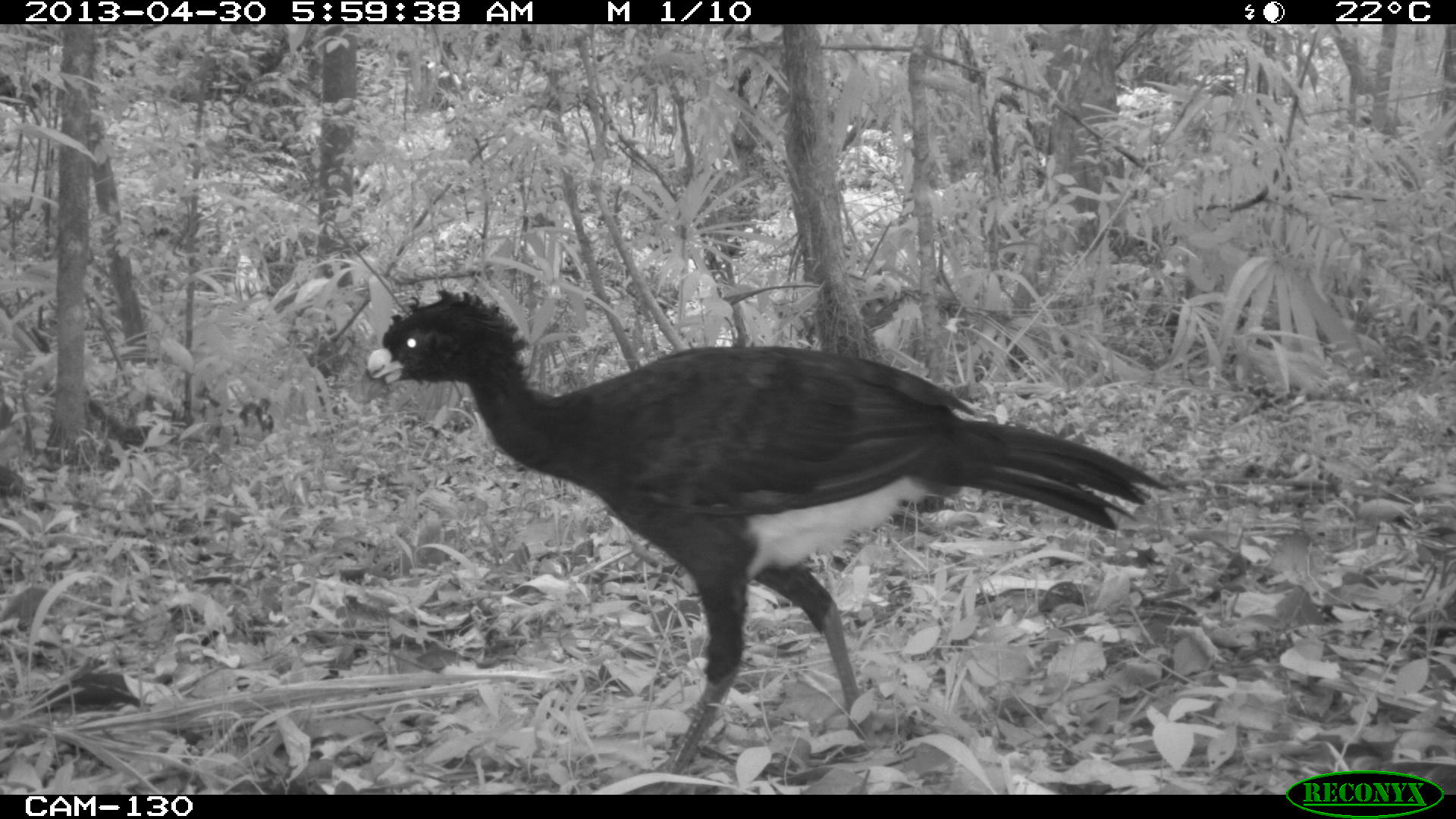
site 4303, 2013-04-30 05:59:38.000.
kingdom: Animalia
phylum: Chordata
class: Aves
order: Galliformes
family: Cracidae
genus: Crax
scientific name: Crax rubra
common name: great curassow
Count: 2.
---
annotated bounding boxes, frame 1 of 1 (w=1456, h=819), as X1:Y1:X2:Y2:
crax rubra: 357:286:1172:793